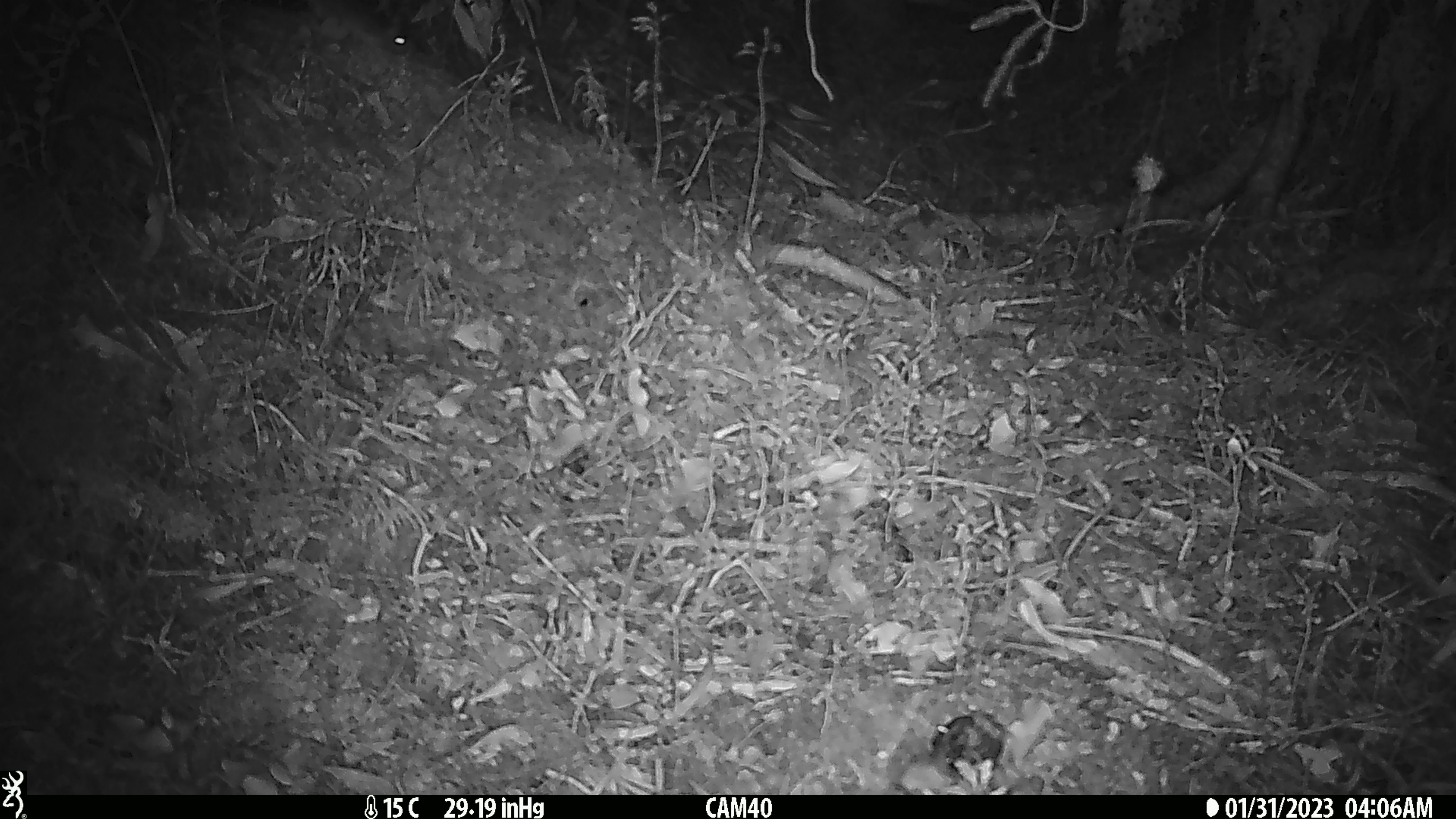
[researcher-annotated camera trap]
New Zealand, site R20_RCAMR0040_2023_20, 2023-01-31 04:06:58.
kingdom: Animalia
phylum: Chordata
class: Mammalia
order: Rodentia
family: Muridae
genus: Mus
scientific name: Mus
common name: mouse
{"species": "mouse (Mus)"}